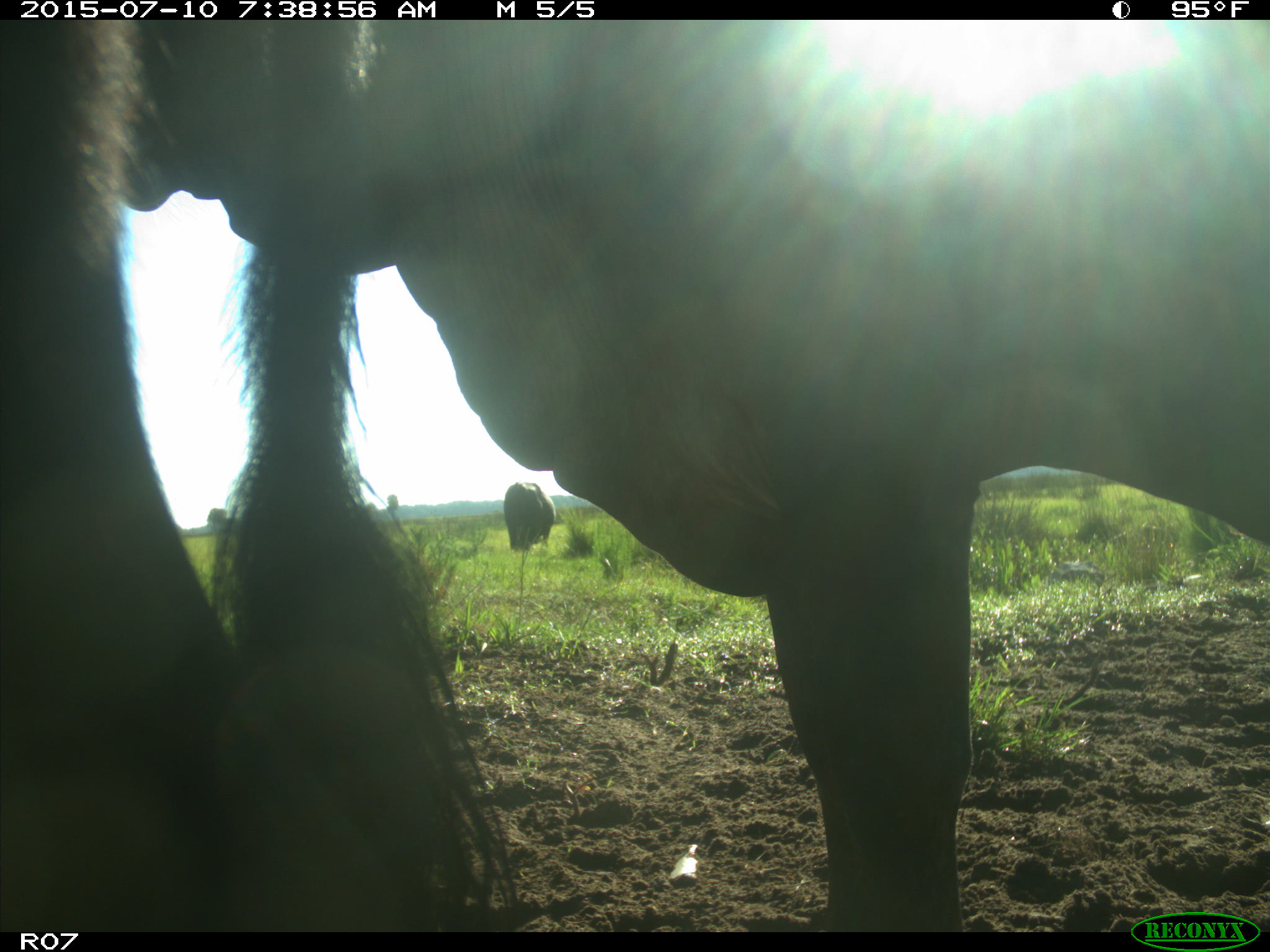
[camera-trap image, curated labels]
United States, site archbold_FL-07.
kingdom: Animalia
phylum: Chordata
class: Mammalia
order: Artiodactyla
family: Bovidae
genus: Bos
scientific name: Bos taurus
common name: domestic cow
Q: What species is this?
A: Bos taurus (domestic cow).